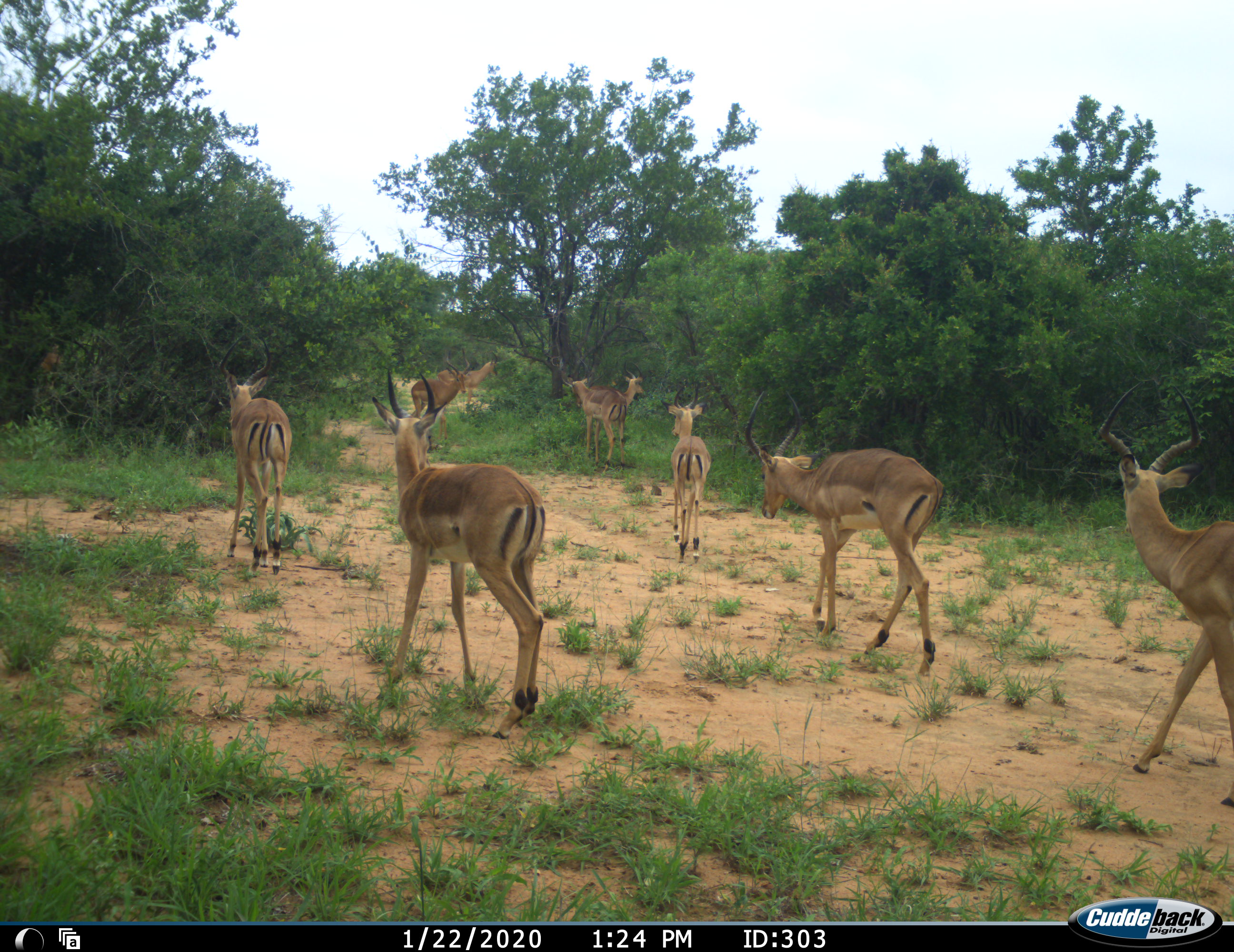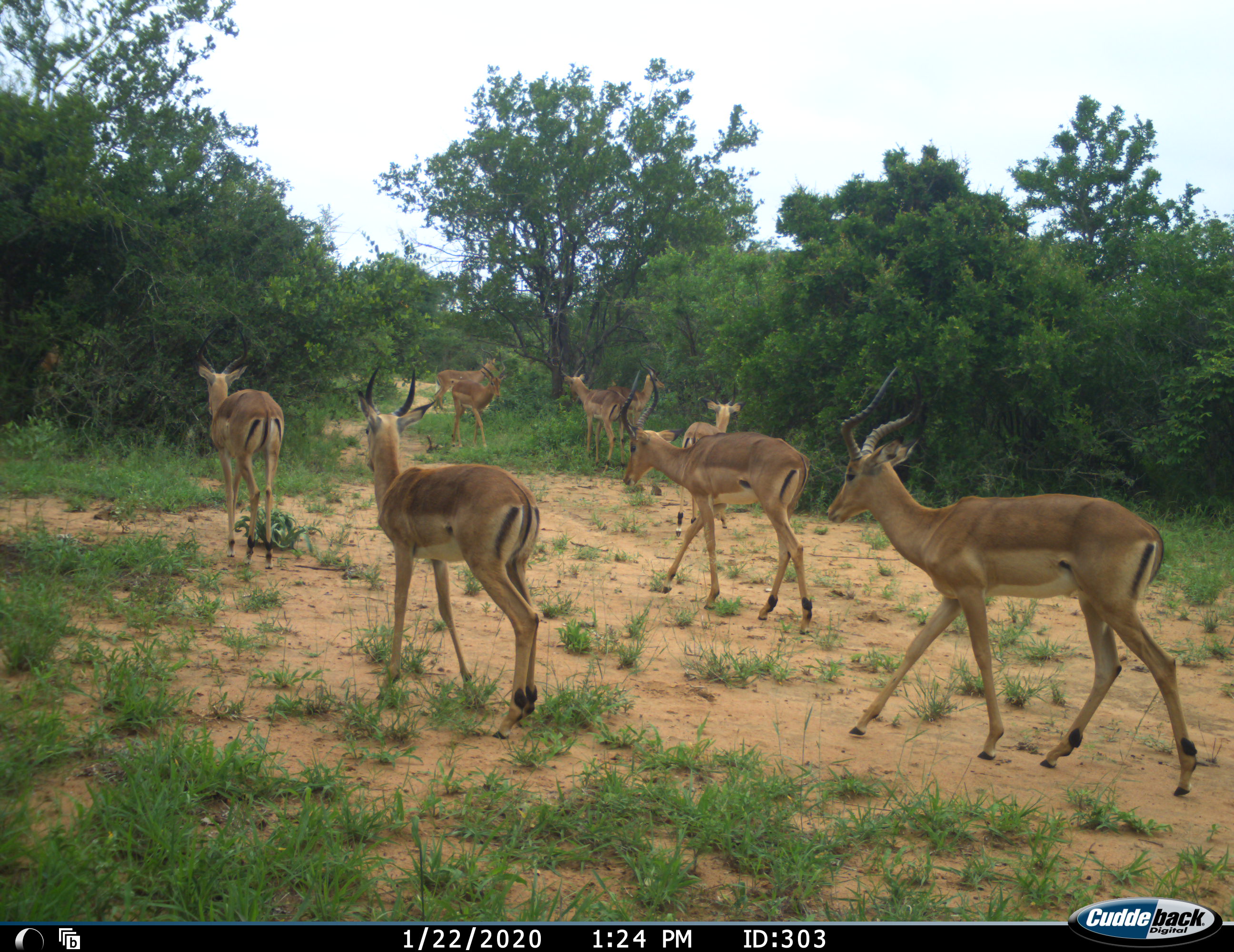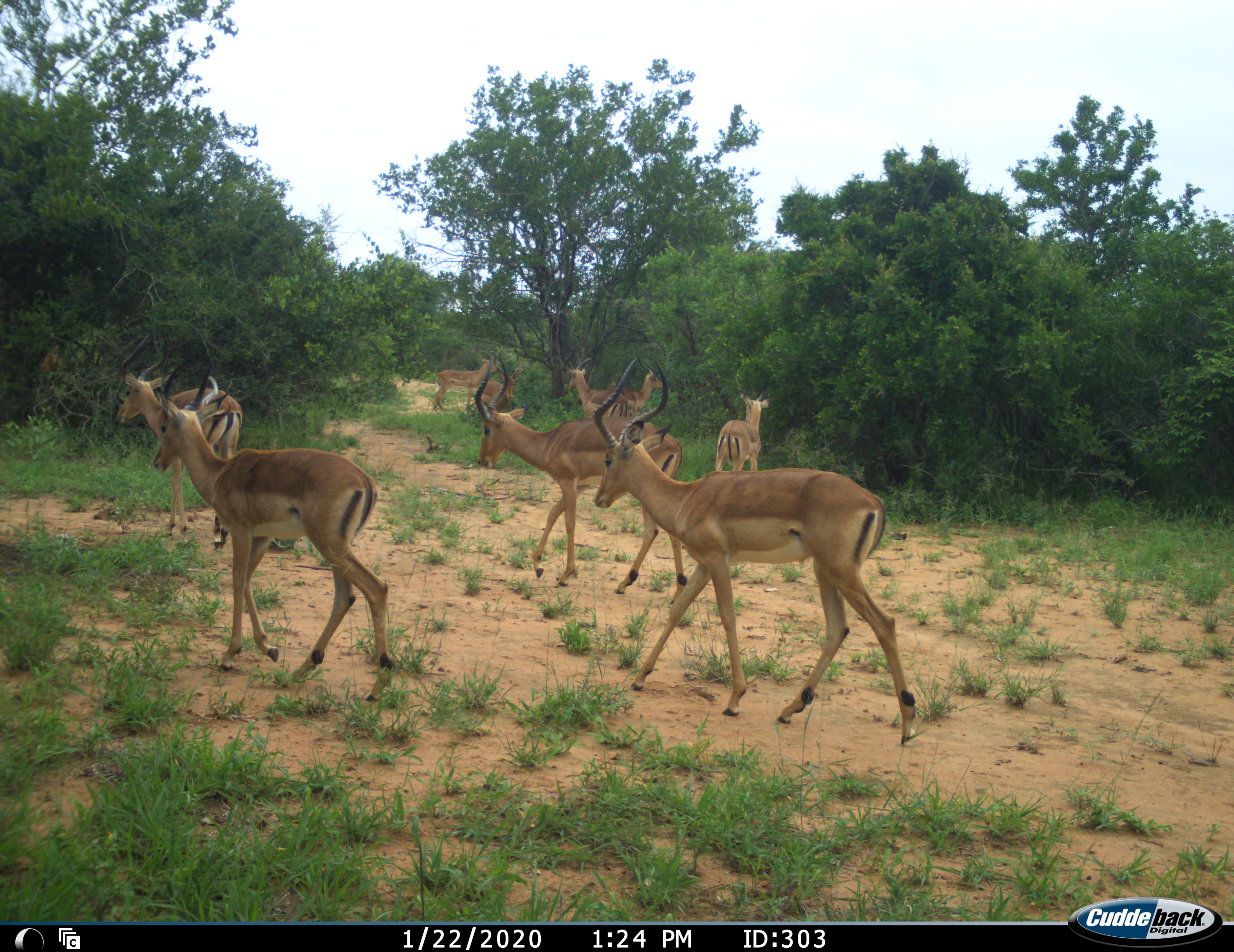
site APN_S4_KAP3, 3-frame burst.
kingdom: Animalia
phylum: Chordata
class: Mammalia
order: Artiodactyla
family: Bovidae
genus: Aepyceros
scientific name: Aepyceros melampus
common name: impala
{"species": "impala (Aepyceros melampus)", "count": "9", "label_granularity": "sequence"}